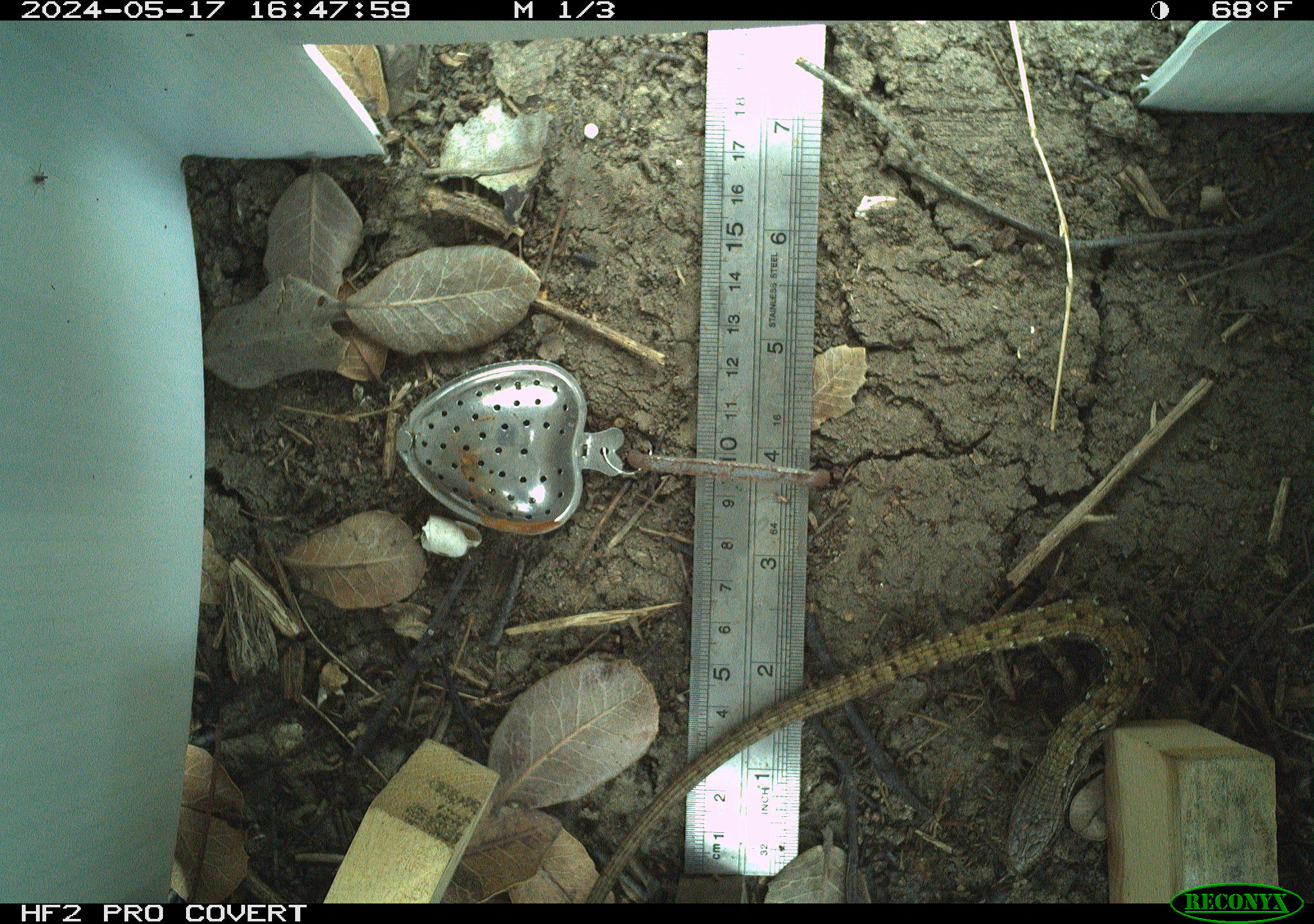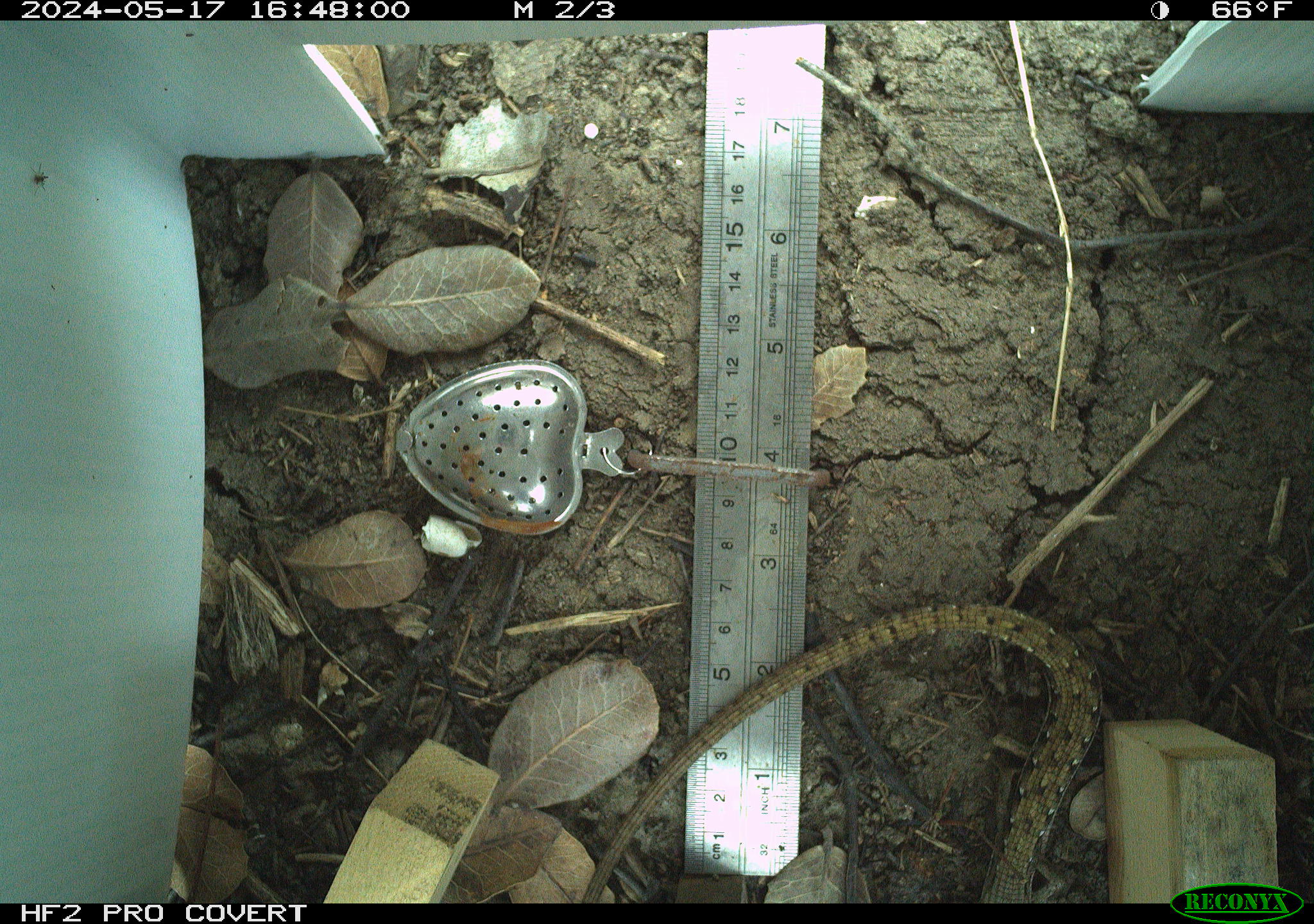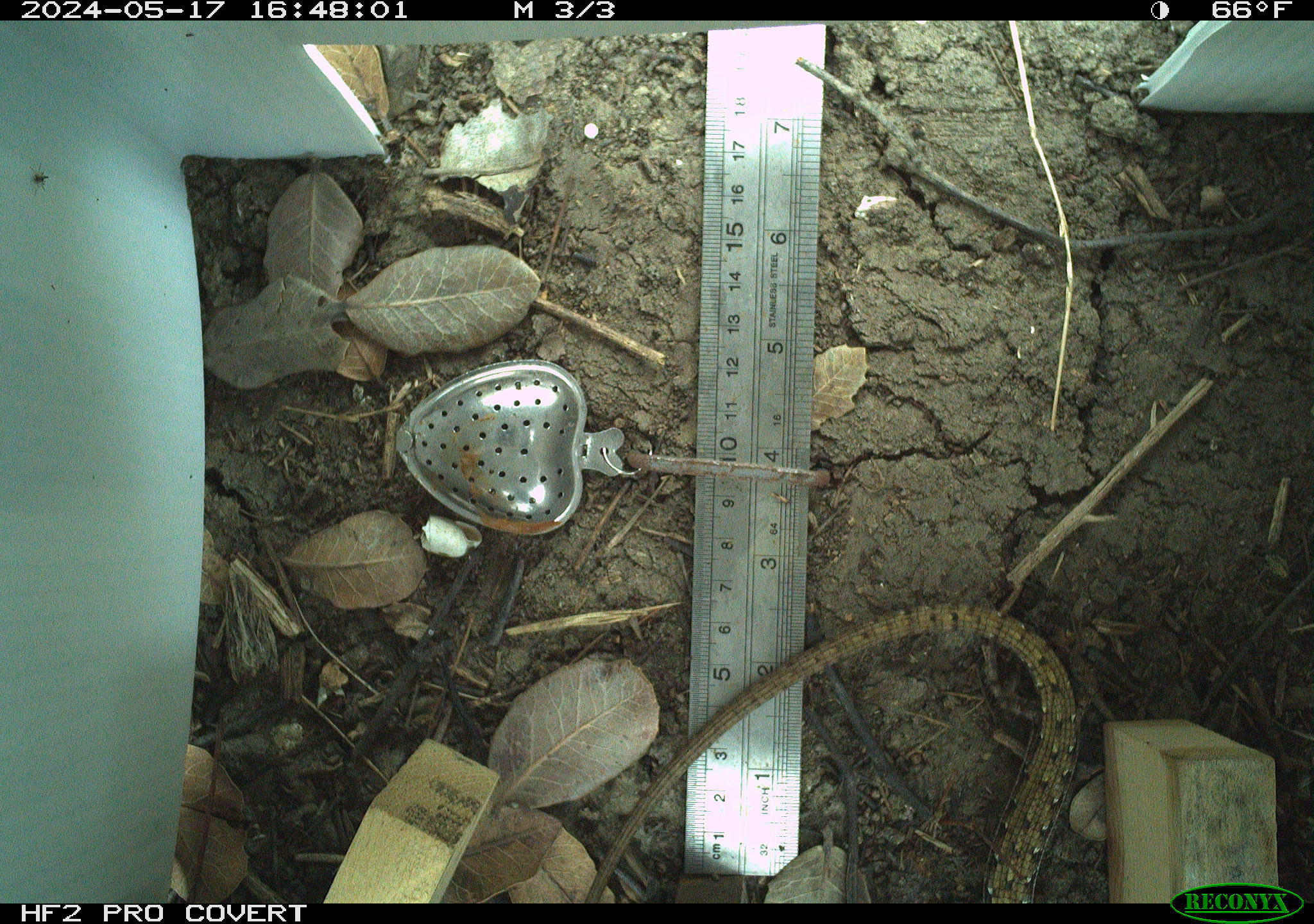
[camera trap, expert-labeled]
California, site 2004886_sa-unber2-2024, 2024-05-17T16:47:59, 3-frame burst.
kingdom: Animalia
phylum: Chordata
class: Reptilia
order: Squamata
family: Anguidae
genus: Elgaria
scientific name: Elgaria multicarinata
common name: southern alligator lizard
Southern alligator lizard (Elgaria multicarinata).